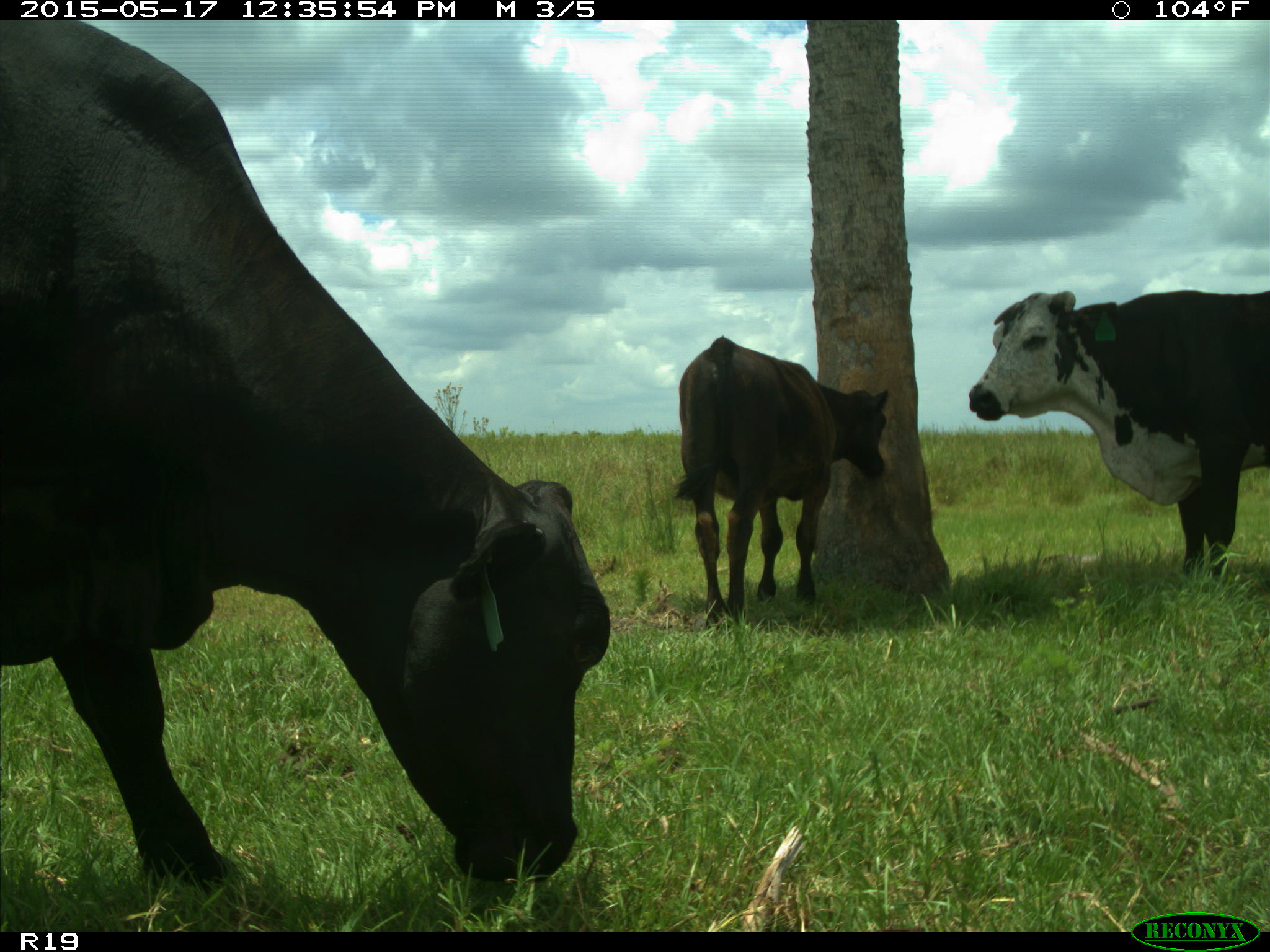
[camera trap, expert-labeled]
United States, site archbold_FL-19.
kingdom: Animalia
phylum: Chordata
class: Mammalia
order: Artiodactyla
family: Bovidae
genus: Bos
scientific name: Bos taurus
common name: domestic cow